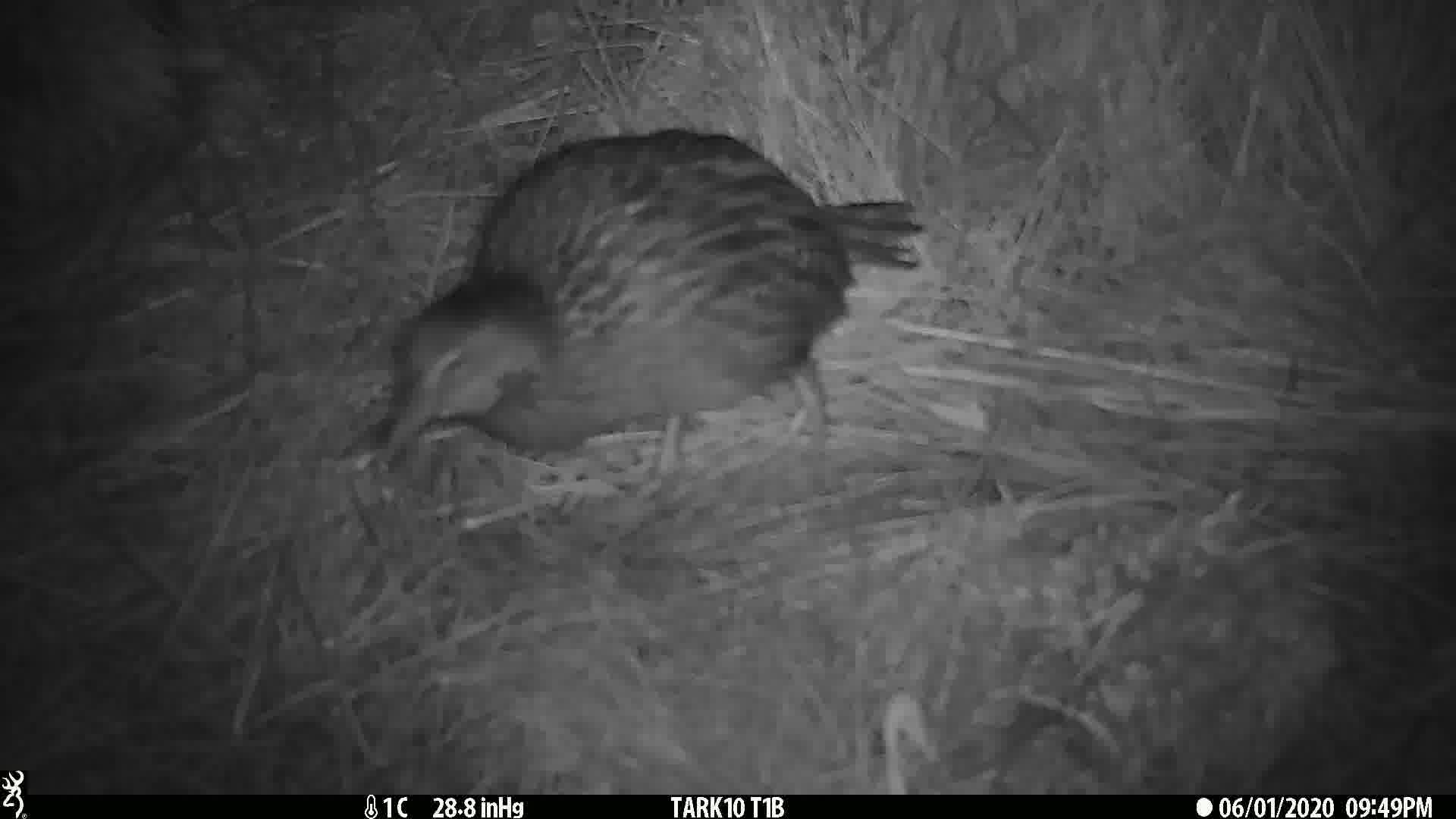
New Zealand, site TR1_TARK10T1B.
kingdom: Animalia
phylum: Chordata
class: Aves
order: Gruiformes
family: Rallidae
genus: Gallirallus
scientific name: Gallirallus australis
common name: weka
Weka (Gallirallus australis).